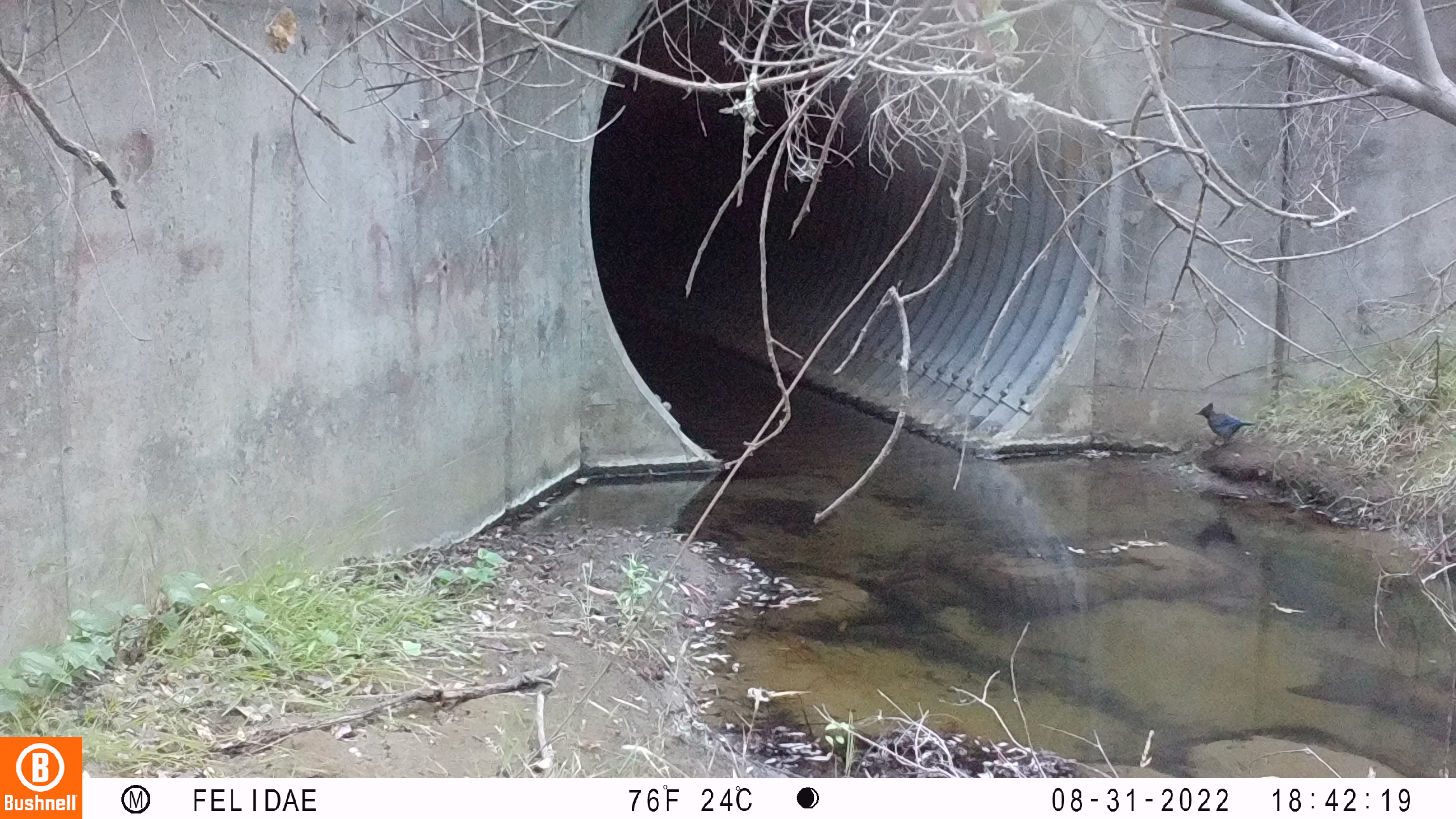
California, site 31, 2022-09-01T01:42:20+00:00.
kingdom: Animalia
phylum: Chordata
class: Aves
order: Passeriformes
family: Corvidae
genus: Cyanocitta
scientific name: Cyanocitta stelleri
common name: steller's jay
Steller's jay (Cyanocitta stelleri).